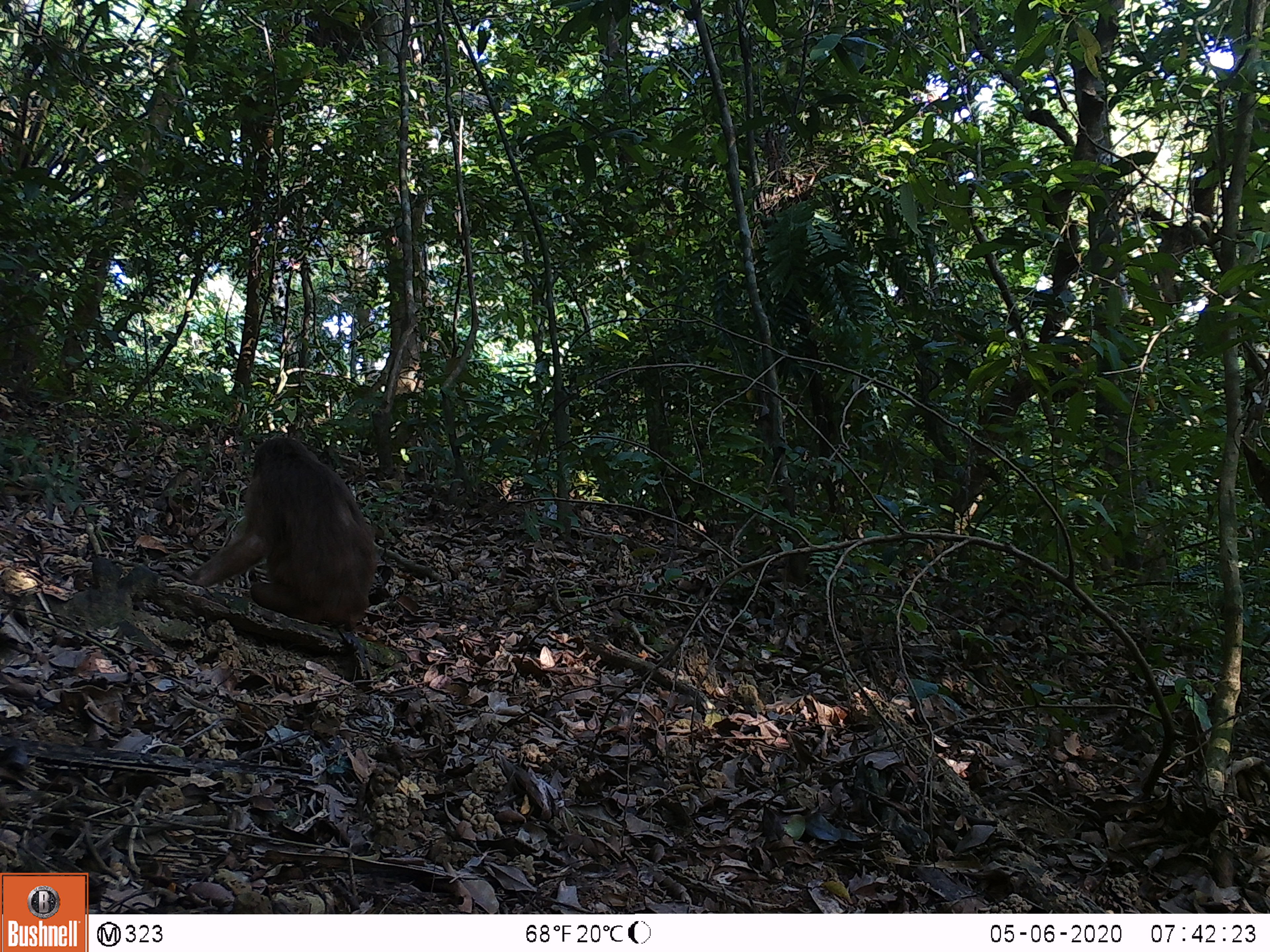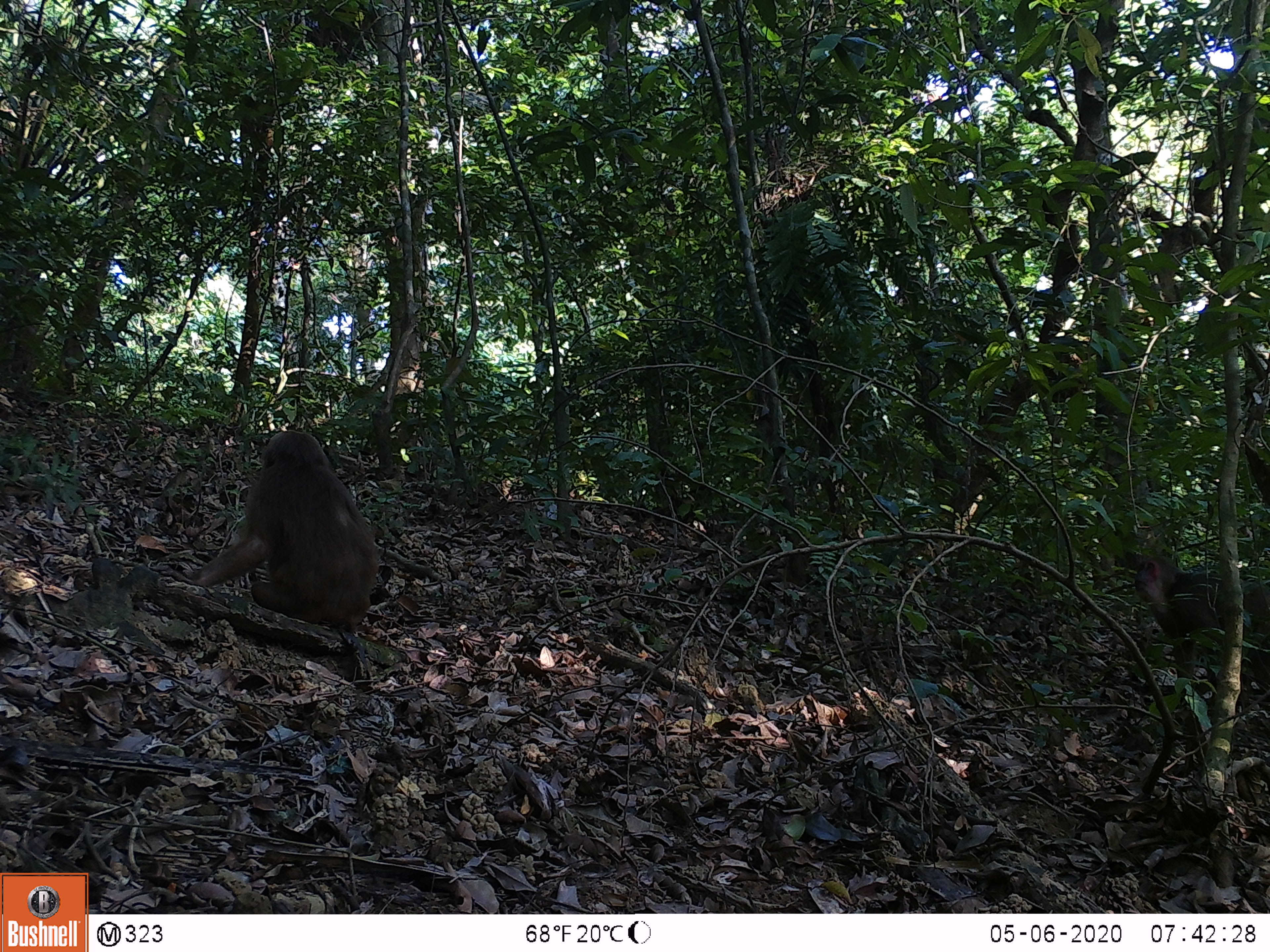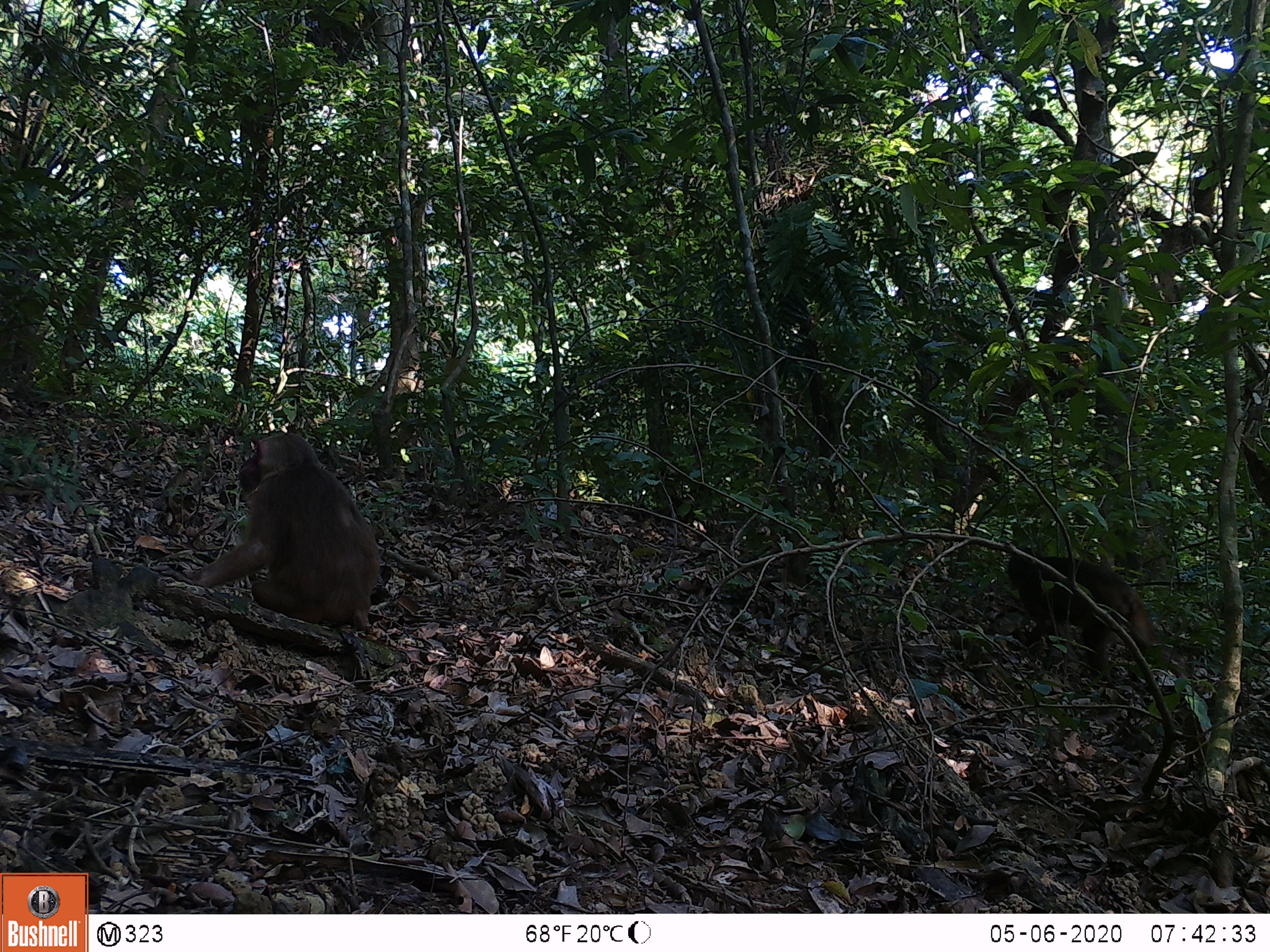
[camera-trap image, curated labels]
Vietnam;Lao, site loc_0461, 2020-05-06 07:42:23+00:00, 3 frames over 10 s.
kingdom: Animalia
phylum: Chordata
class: Mammalia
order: Primates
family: Cercopithecidae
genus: Macaca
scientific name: Macaca arctoides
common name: stump-tailed macaque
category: stump tailed macaque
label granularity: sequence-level